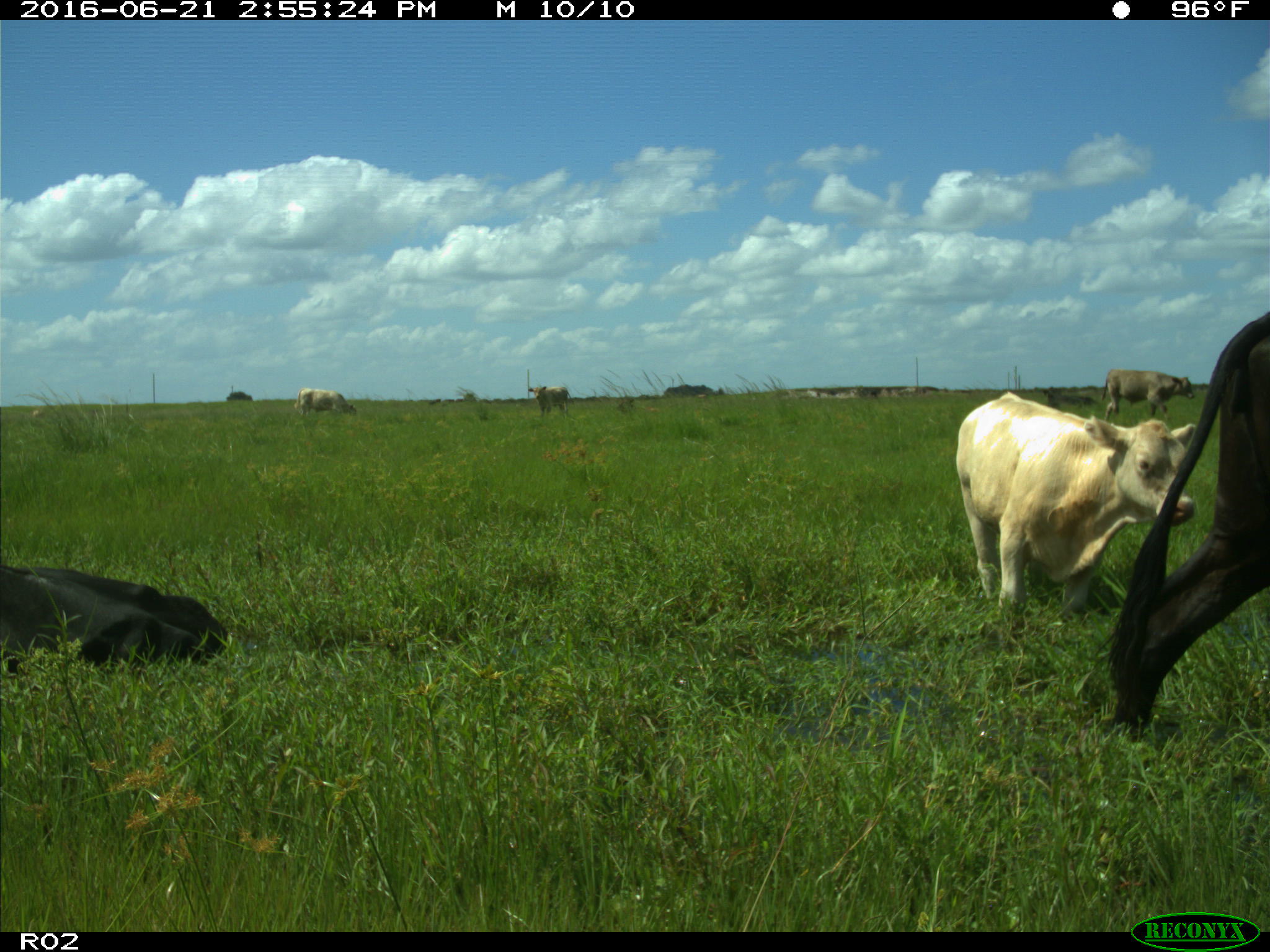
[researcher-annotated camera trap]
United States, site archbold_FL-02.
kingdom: Animalia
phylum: Chordata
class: Mammalia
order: Artiodactyla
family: Bovidae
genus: Bos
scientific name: Bos taurus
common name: domestic cow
Bos taurus (domestic cow).